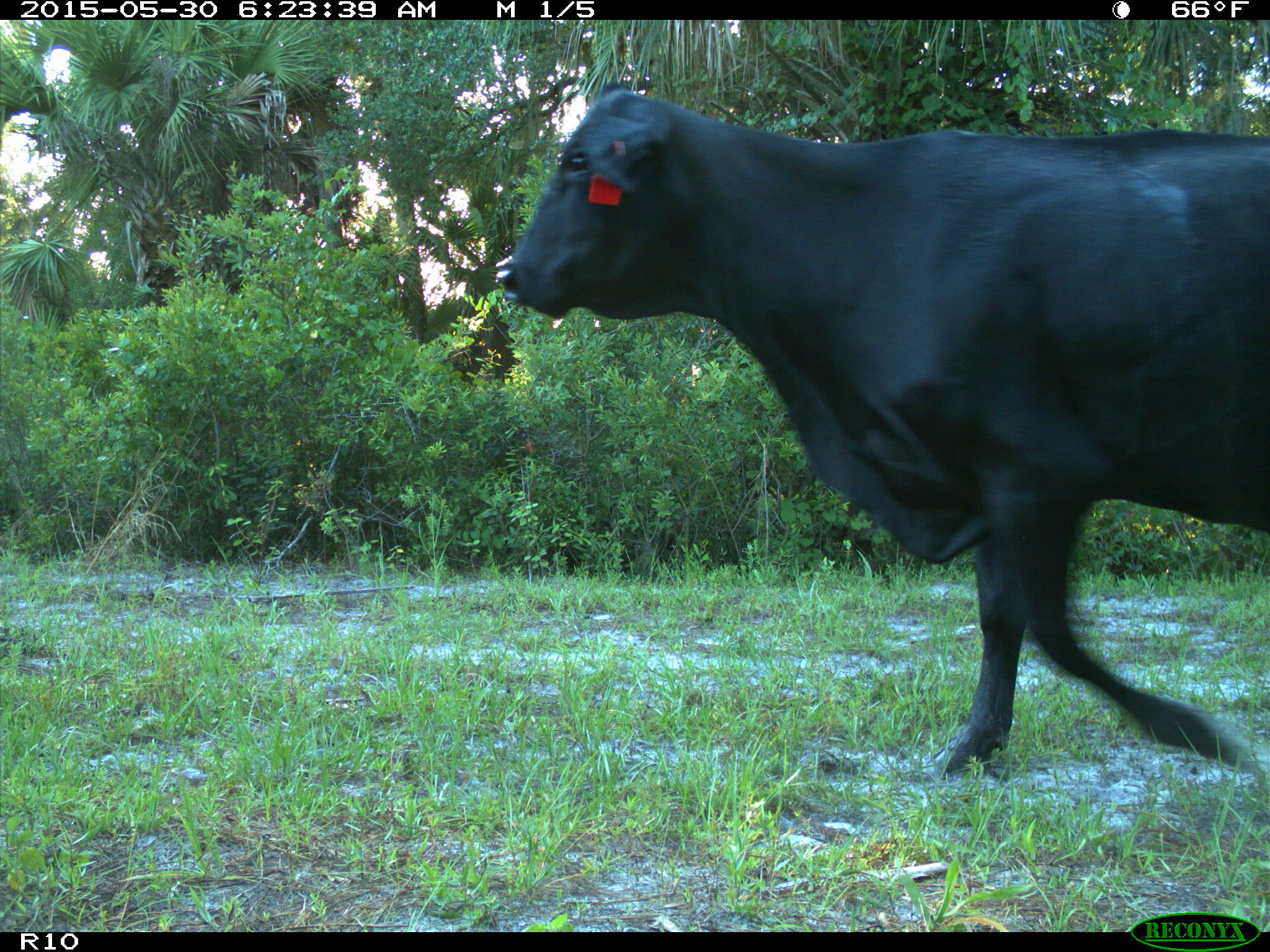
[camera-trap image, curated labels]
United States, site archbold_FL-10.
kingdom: Animalia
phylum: Chordata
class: Mammalia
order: Artiodactyla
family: Bovidae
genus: Bos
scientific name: Bos taurus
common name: domestic cow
Bos taurus (domestic cow).